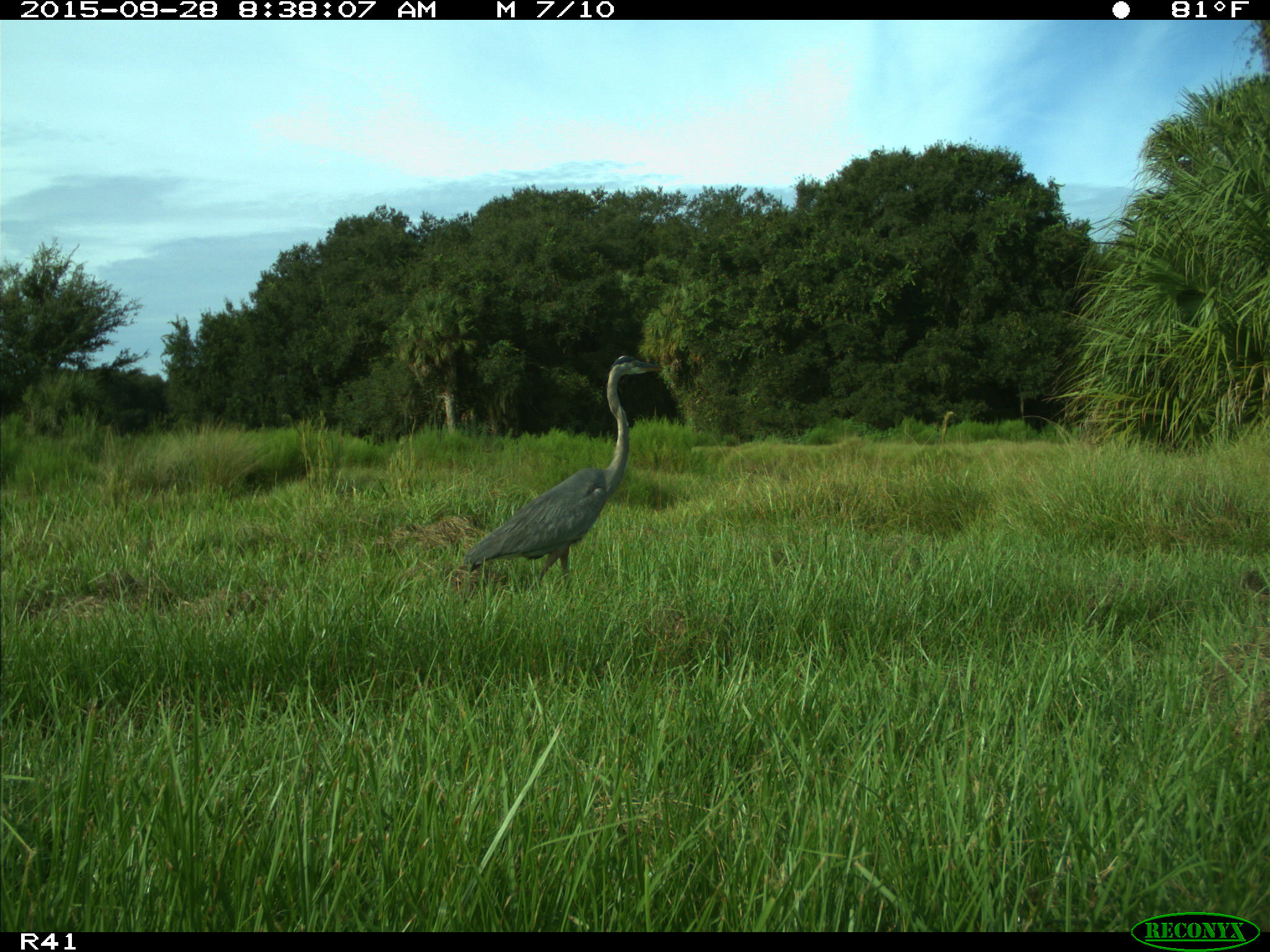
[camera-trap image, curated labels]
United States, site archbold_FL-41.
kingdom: Animalia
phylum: Chordata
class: Aves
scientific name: Aves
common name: birds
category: unidentified bird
Unidentified bird (birds) (Aves).